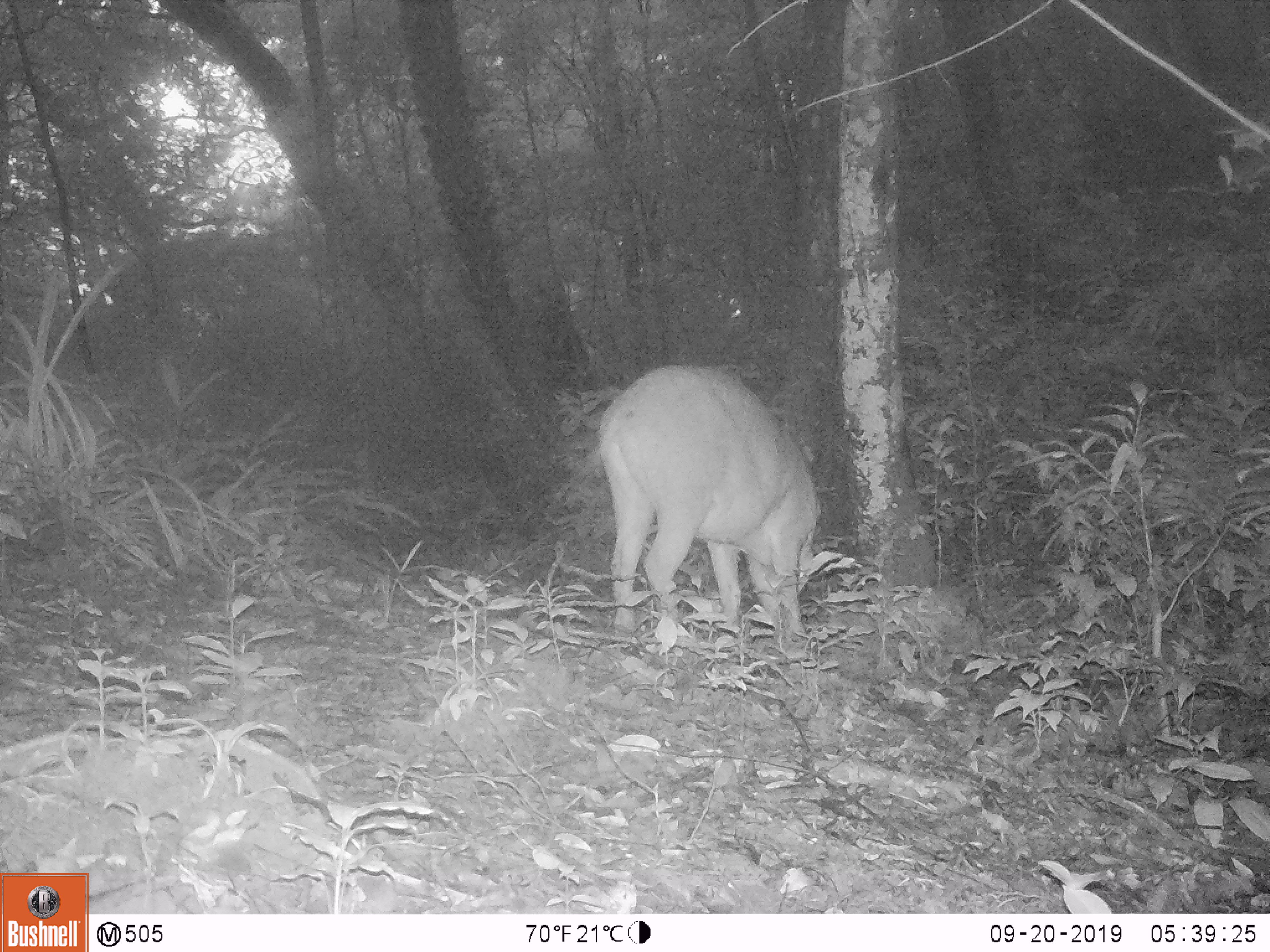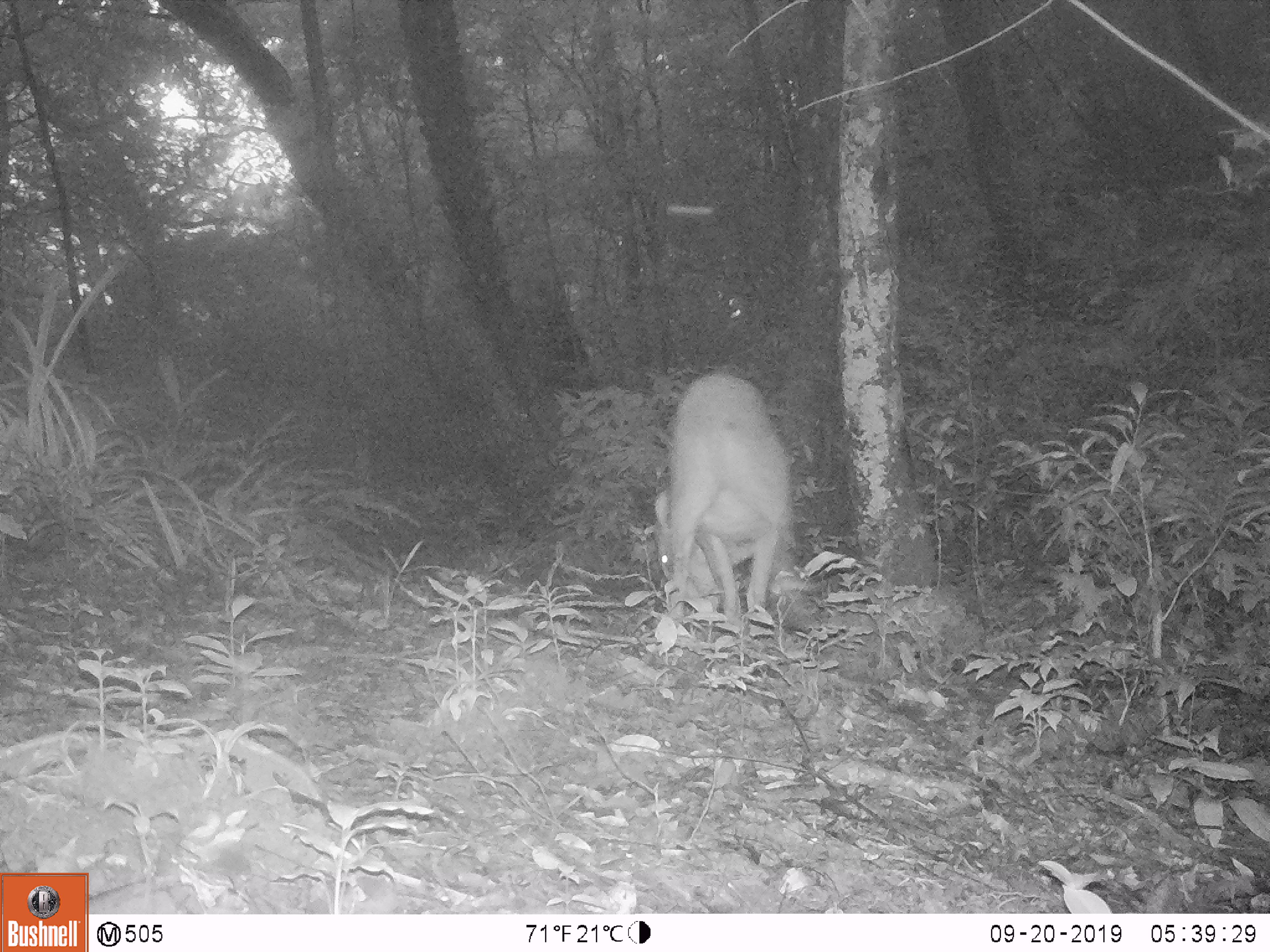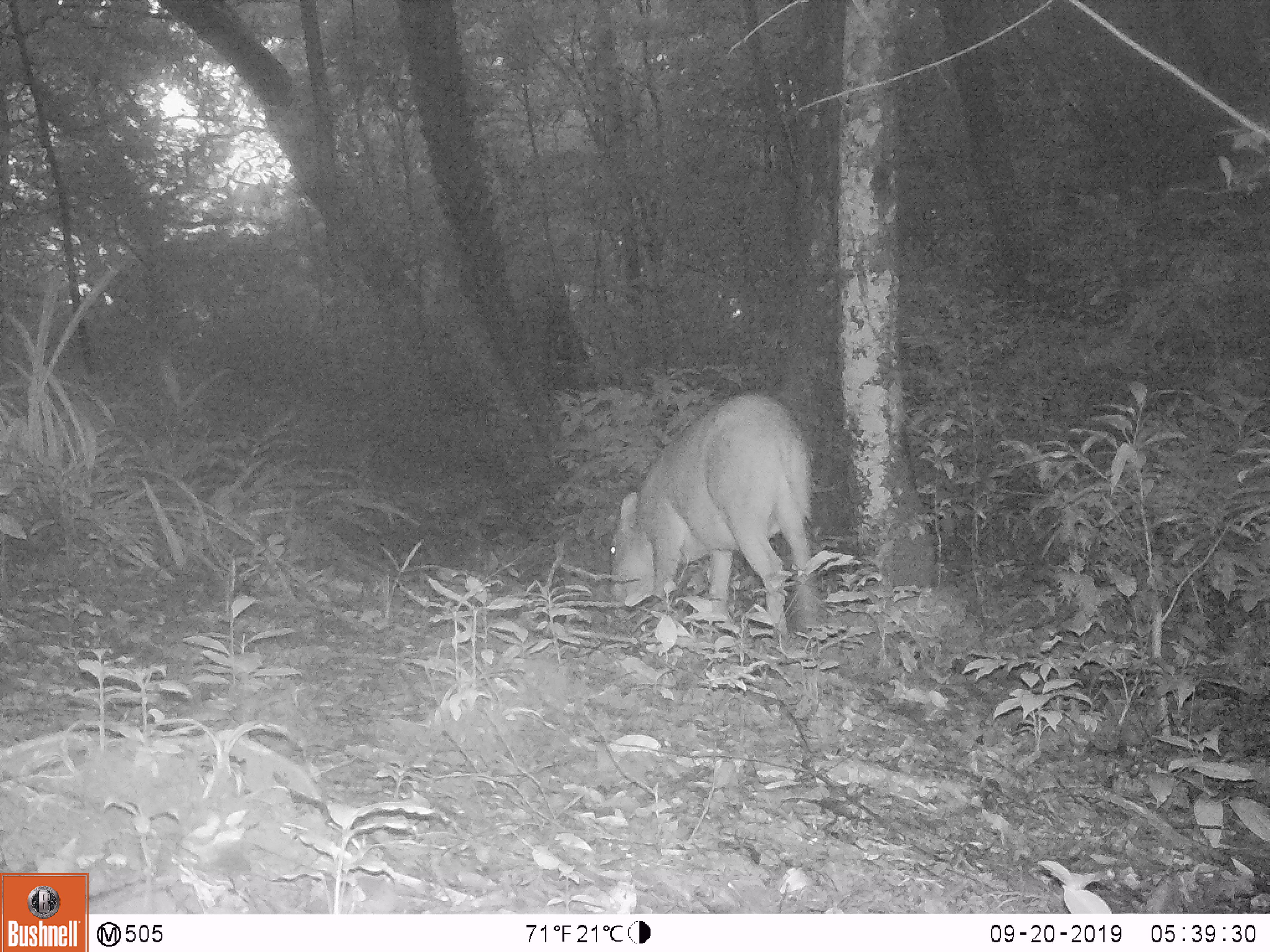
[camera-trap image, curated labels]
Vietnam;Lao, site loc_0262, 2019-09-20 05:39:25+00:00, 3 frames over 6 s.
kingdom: Animalia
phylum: Chordata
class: Mammalia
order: Artiodactyla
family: Suidae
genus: Sus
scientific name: Sus scrofa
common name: eurasian wild pig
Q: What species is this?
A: Eurasian wild pig (Sus scrofa).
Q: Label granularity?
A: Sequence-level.